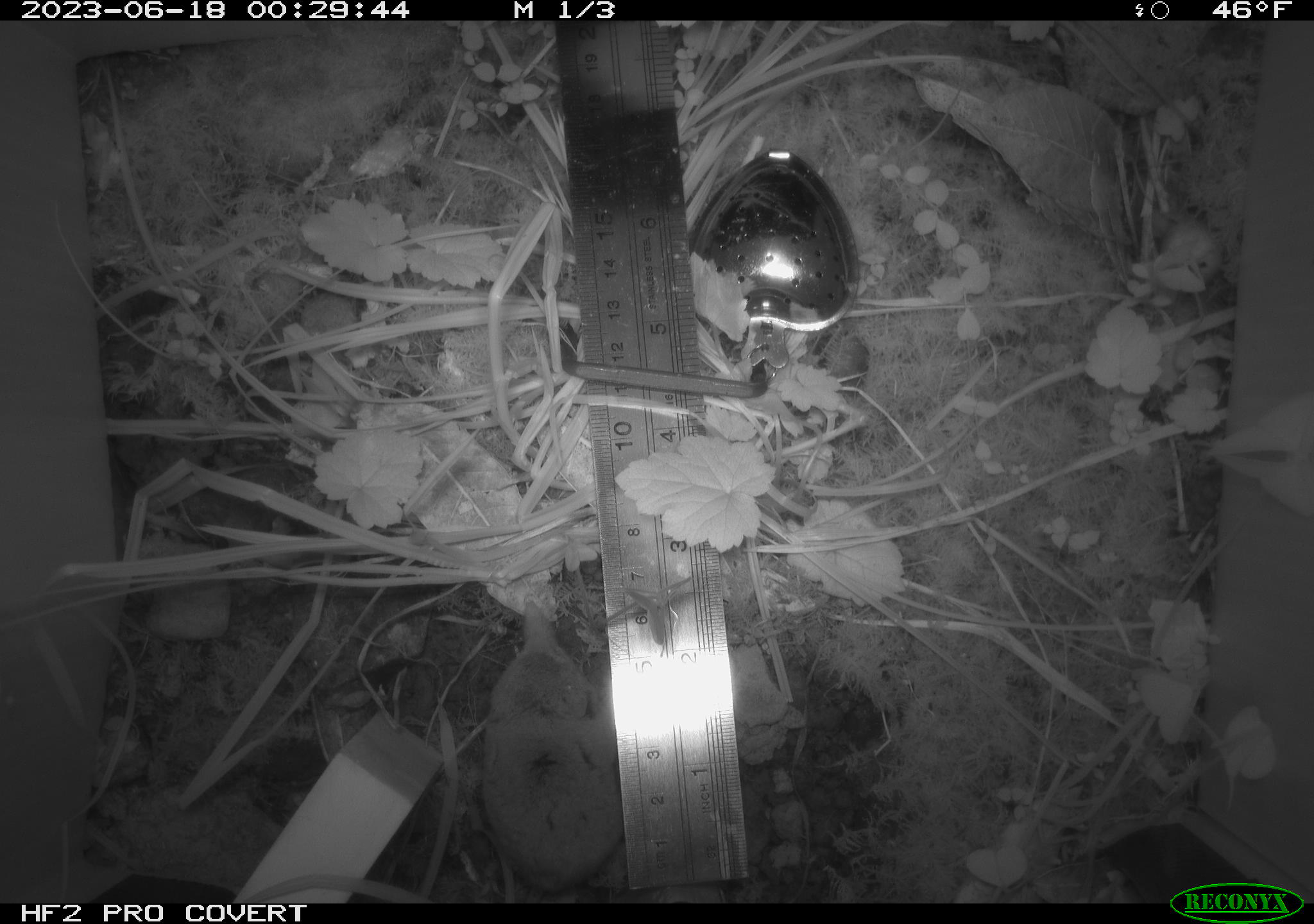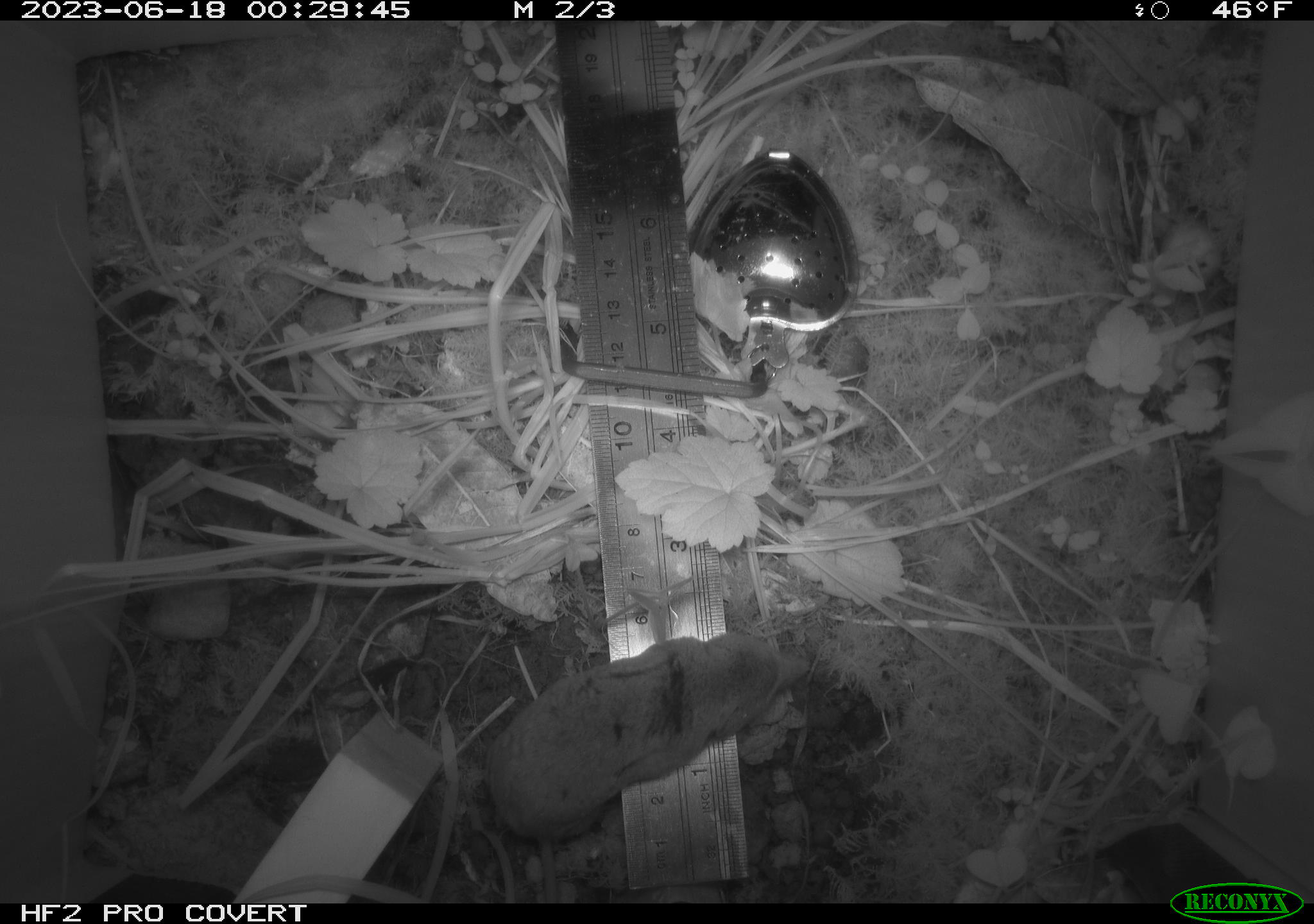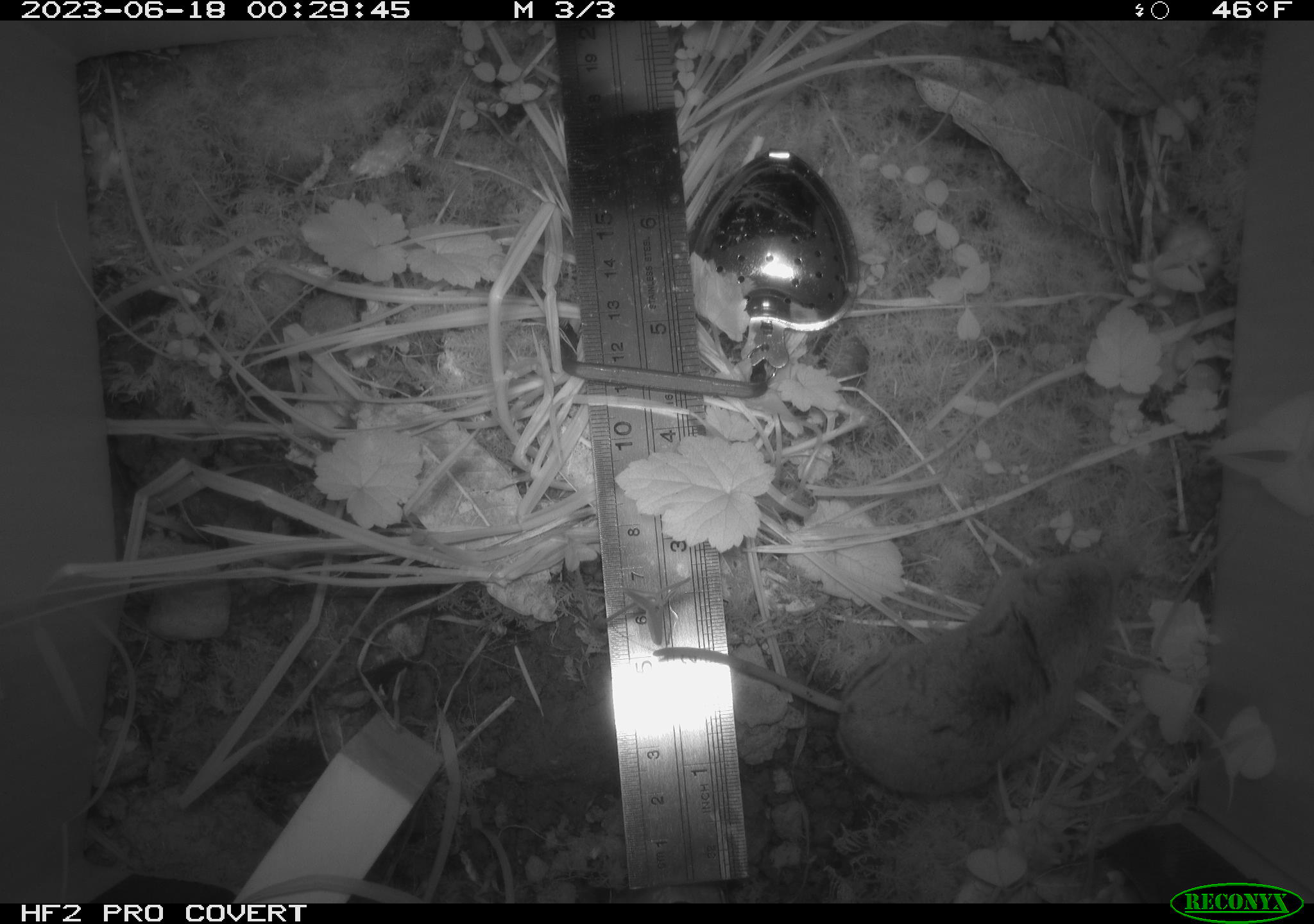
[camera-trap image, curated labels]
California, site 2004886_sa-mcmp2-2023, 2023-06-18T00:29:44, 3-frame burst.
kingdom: Animalia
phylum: Chordata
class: Mammalia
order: Eulipotyphla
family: Soricidae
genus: Sorex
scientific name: Sorex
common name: long-tailed shrew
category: sorex species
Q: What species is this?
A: Sorex species (long-tailed shrew) (Sorex).